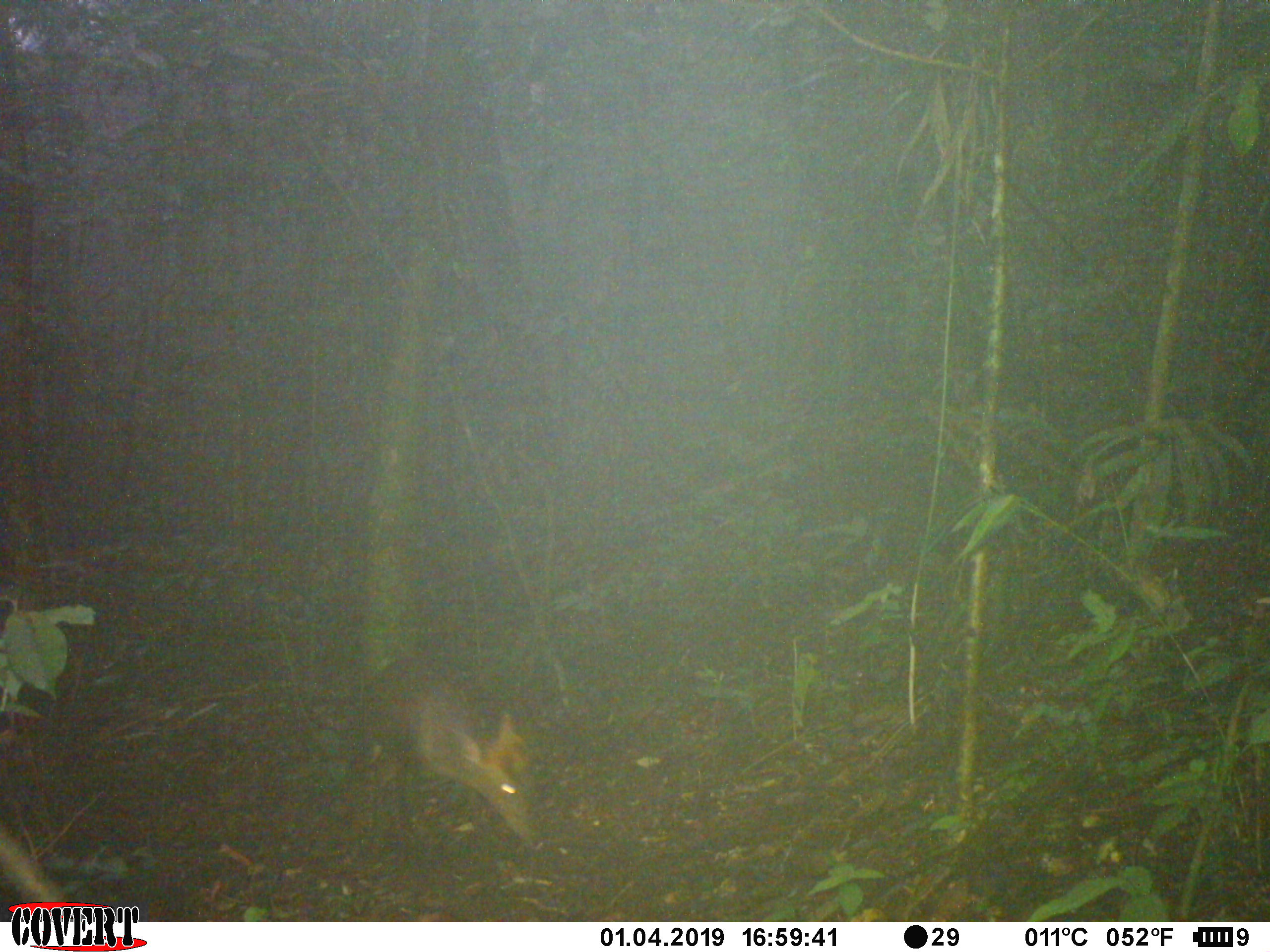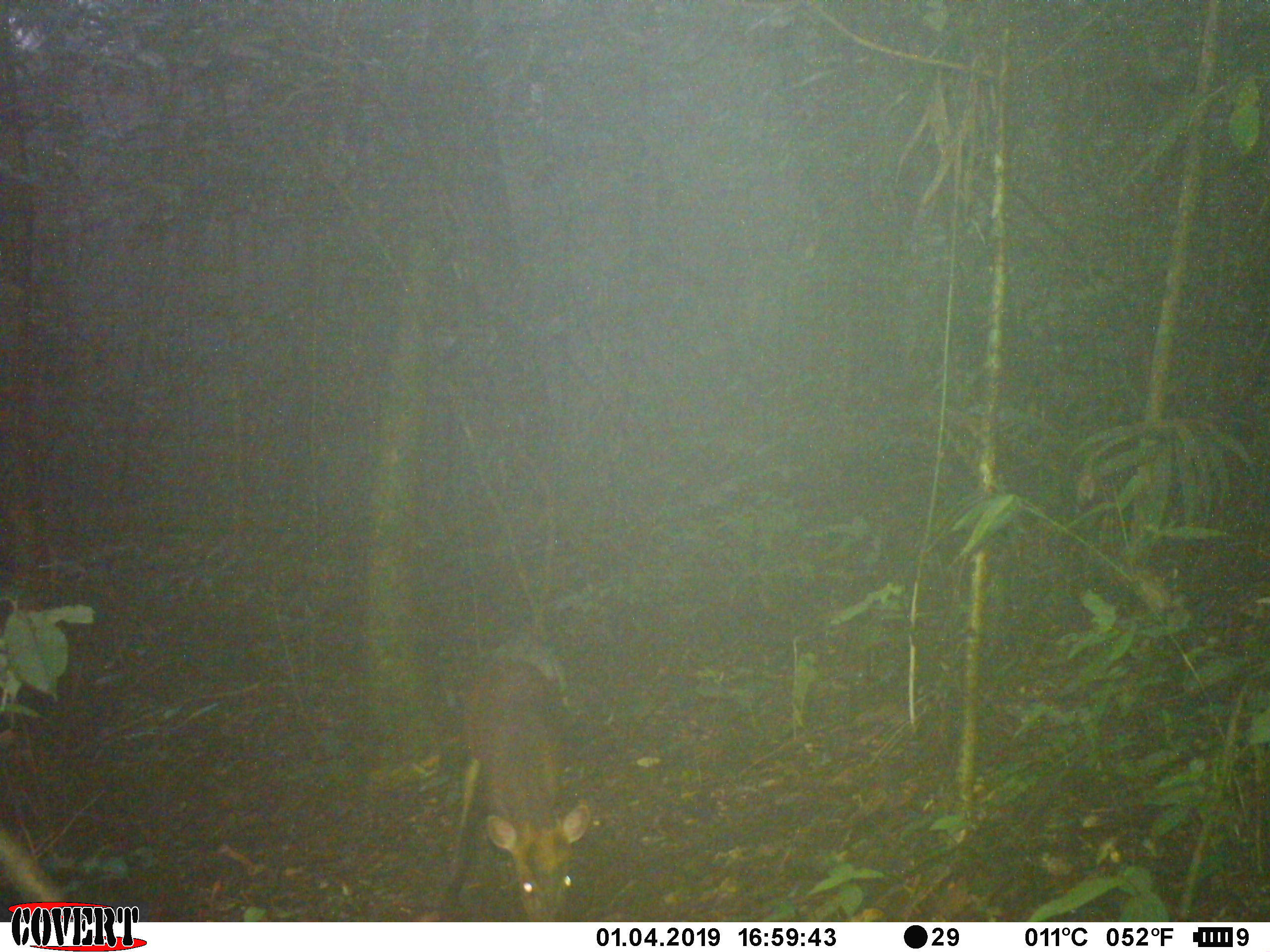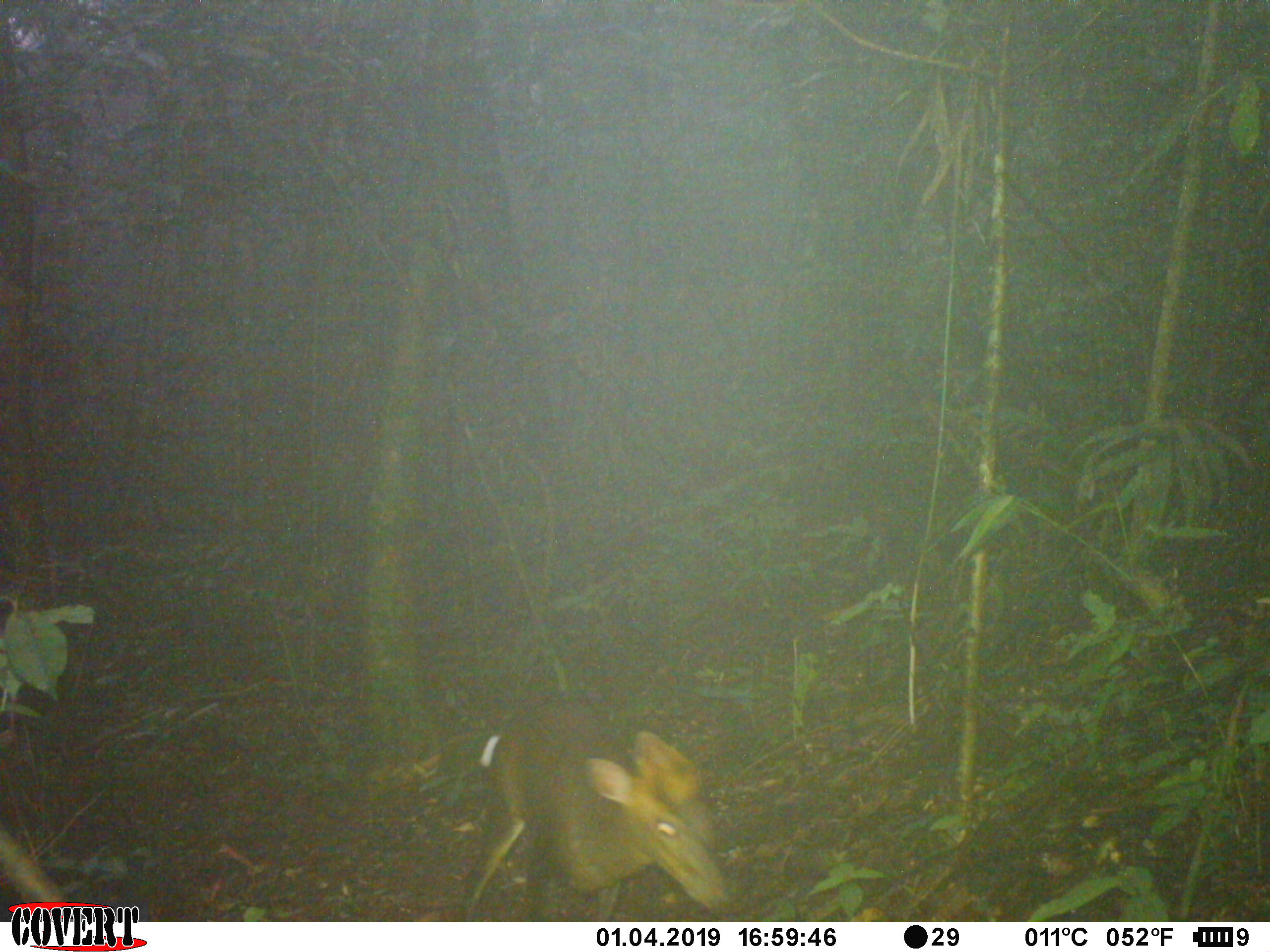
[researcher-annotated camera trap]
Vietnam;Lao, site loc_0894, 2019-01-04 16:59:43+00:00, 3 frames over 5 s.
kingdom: Animalia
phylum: Chordata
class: Mammalia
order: Artiodactyla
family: Cervidae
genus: Muntiacus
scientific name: Muntiacus rooseveltorum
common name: roosevelt's muntjac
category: roosevelts muntjac group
Roosevelts muntjac group (roosevelt's muntjac) (Muntiacus rooseveltorum). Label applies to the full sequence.